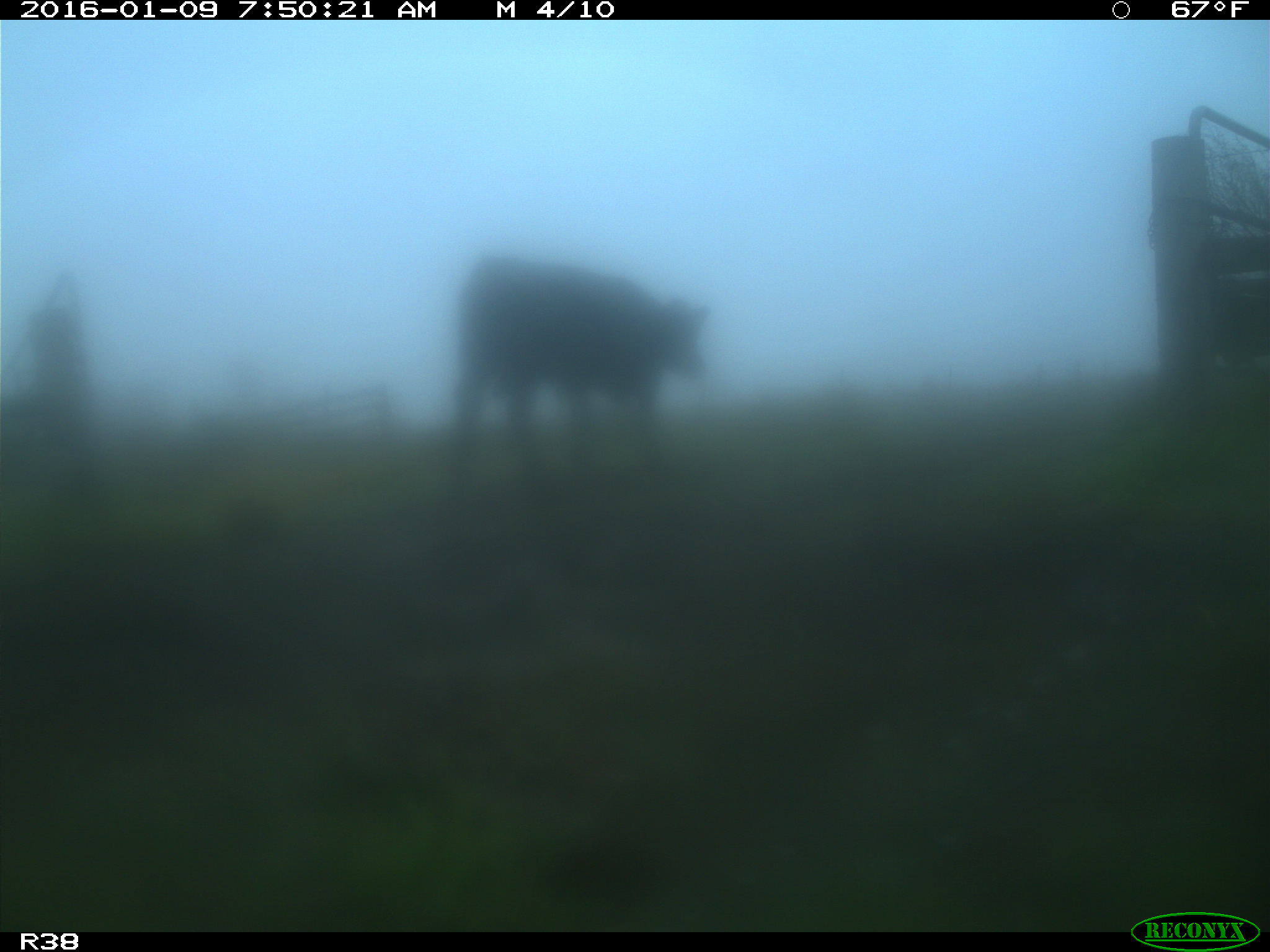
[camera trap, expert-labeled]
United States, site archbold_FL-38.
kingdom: Animalia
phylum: Chordata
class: Mammalia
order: Artiodactyla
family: Bovidae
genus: Bos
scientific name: Bos taurus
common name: domestic cow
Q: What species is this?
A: Bos taurus (domestic cow).